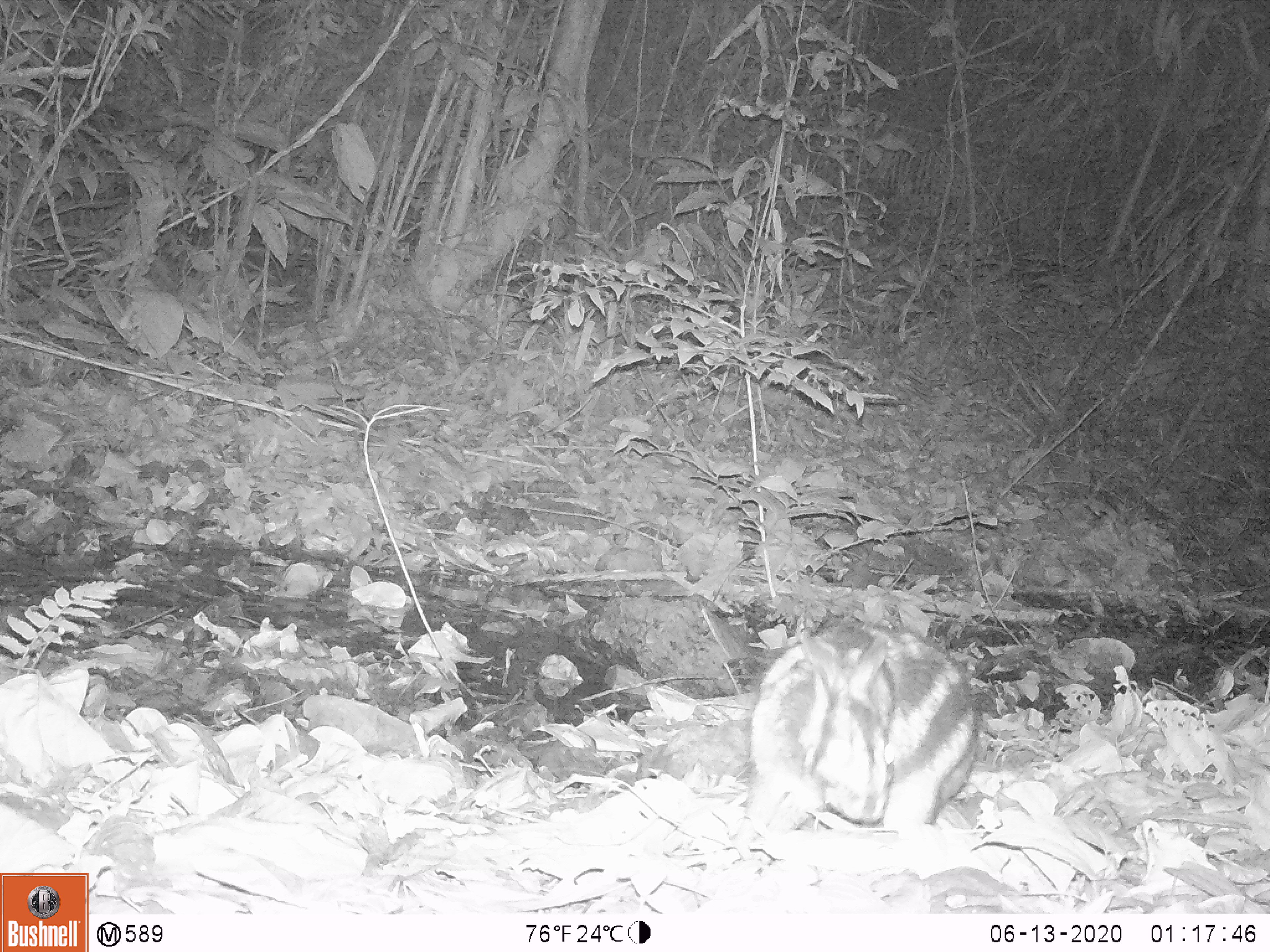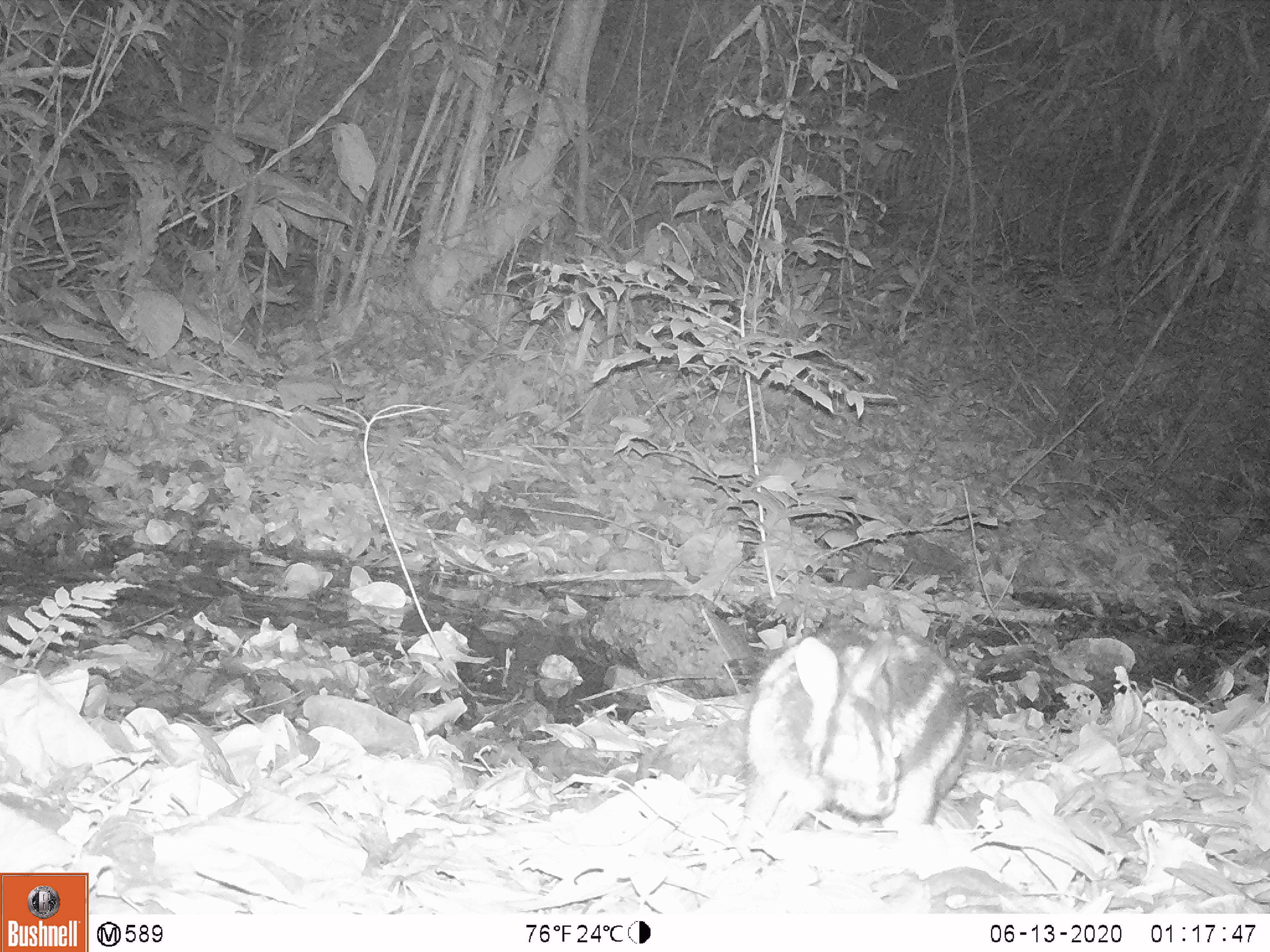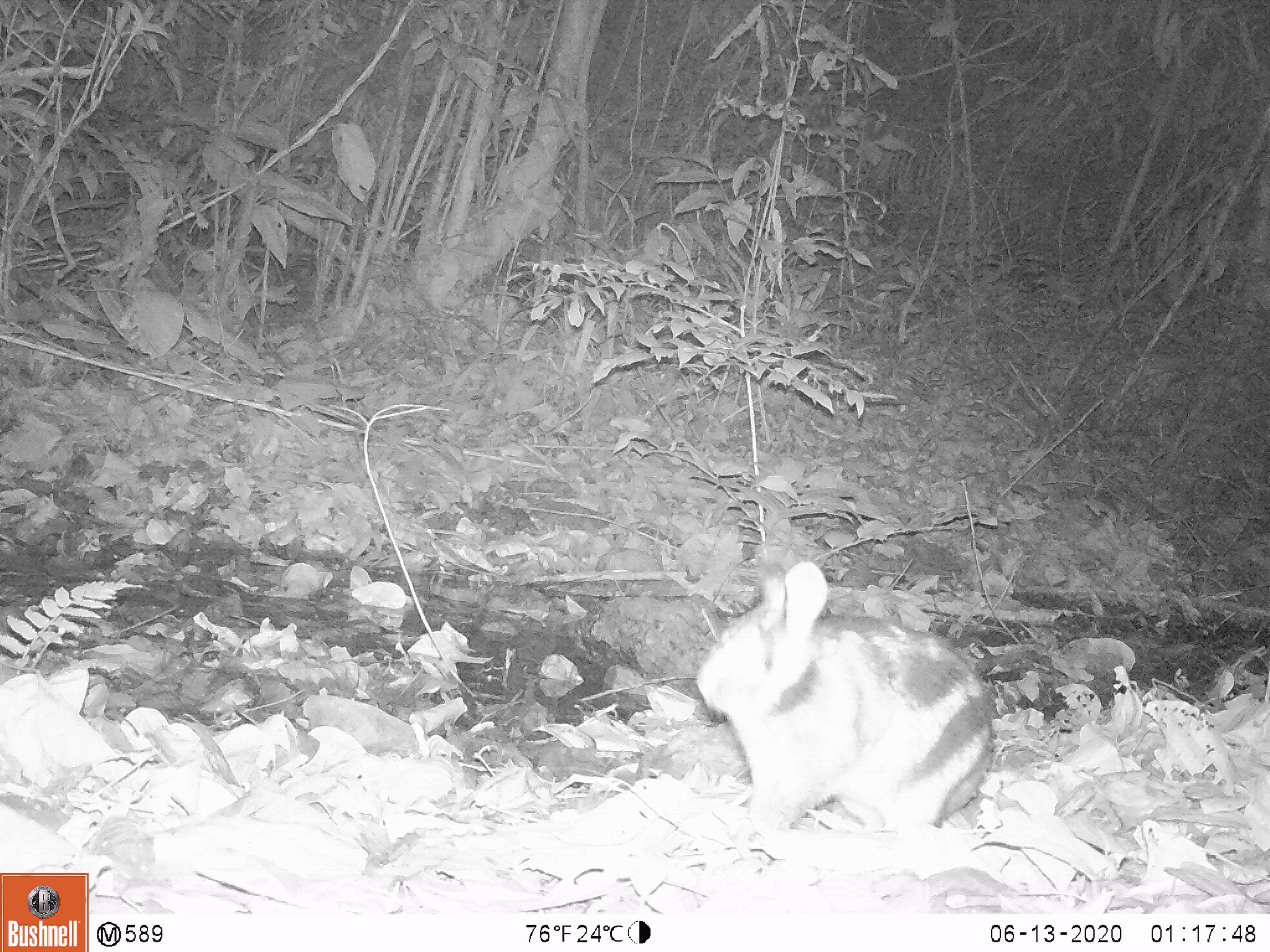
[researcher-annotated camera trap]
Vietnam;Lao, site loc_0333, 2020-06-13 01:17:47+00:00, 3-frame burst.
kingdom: Animalia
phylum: Chordata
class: Mammalia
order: Lagomorpha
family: Leporidae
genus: Nesolagus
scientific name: Nesolagus timminsi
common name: annamite striped rabbit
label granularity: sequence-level